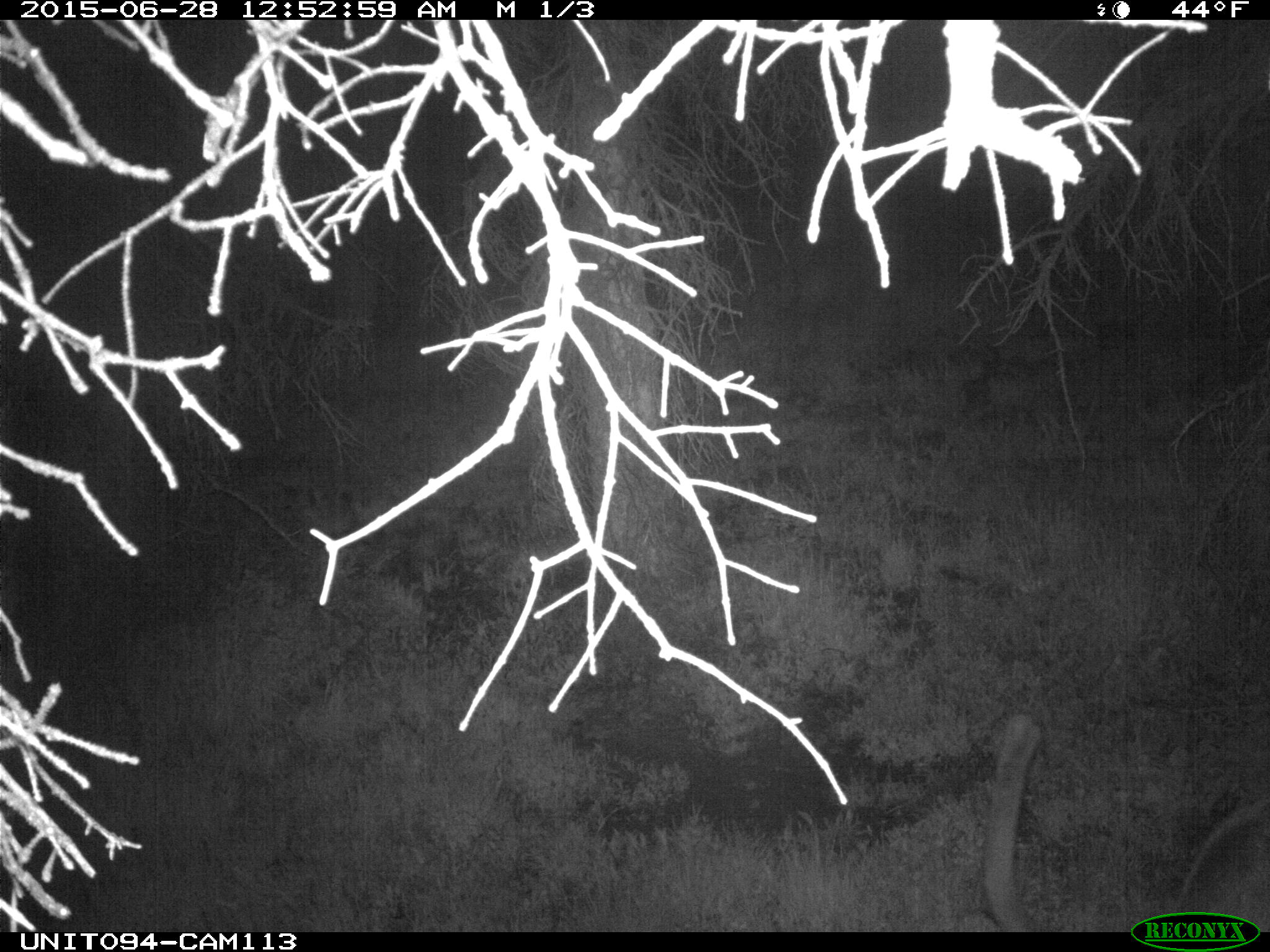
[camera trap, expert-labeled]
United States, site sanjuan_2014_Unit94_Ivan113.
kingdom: Animalia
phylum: Chordata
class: Mammalia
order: Artiodactyla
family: Cervidae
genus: Cervus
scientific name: Cervus elaphus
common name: red deer